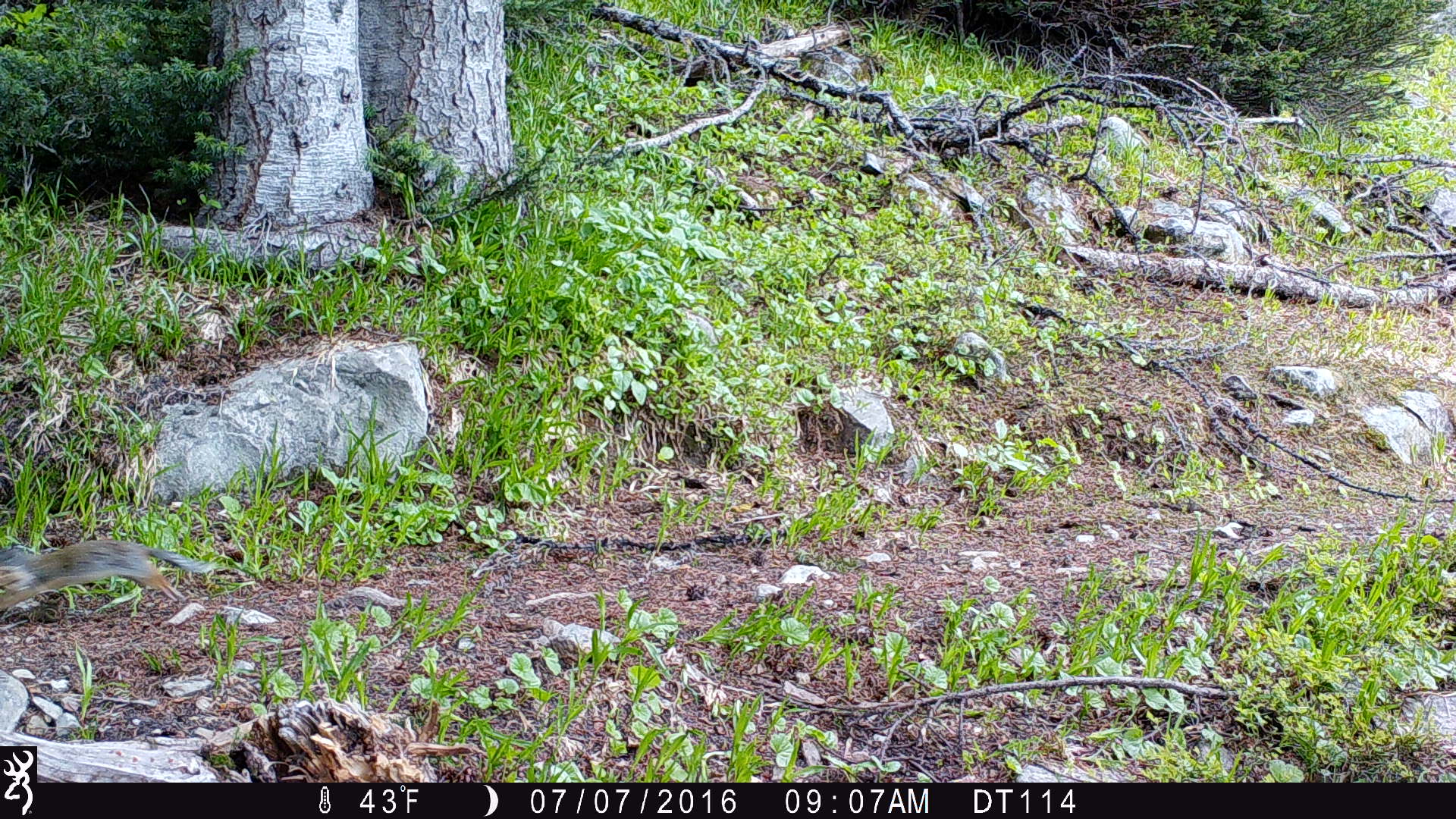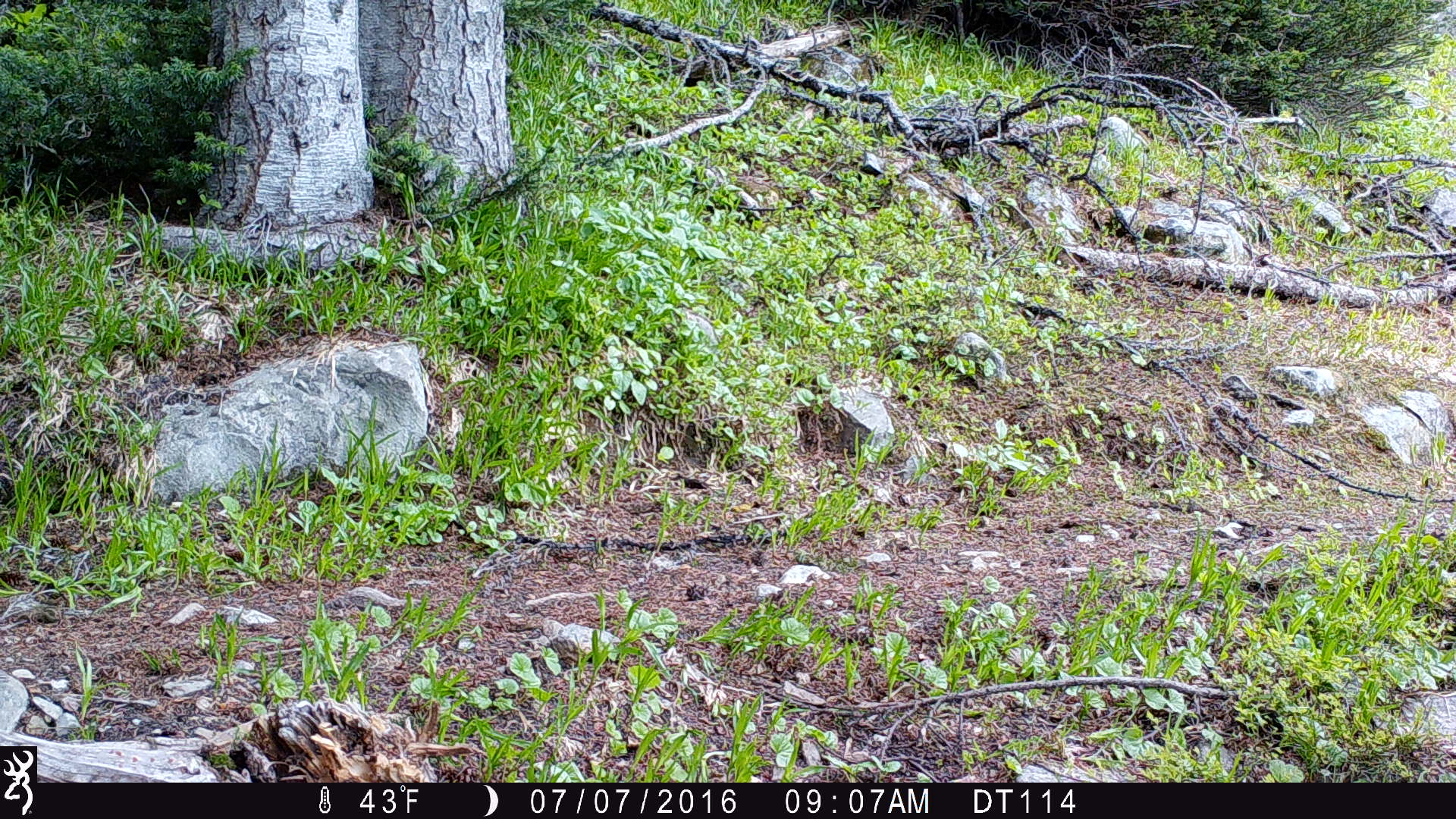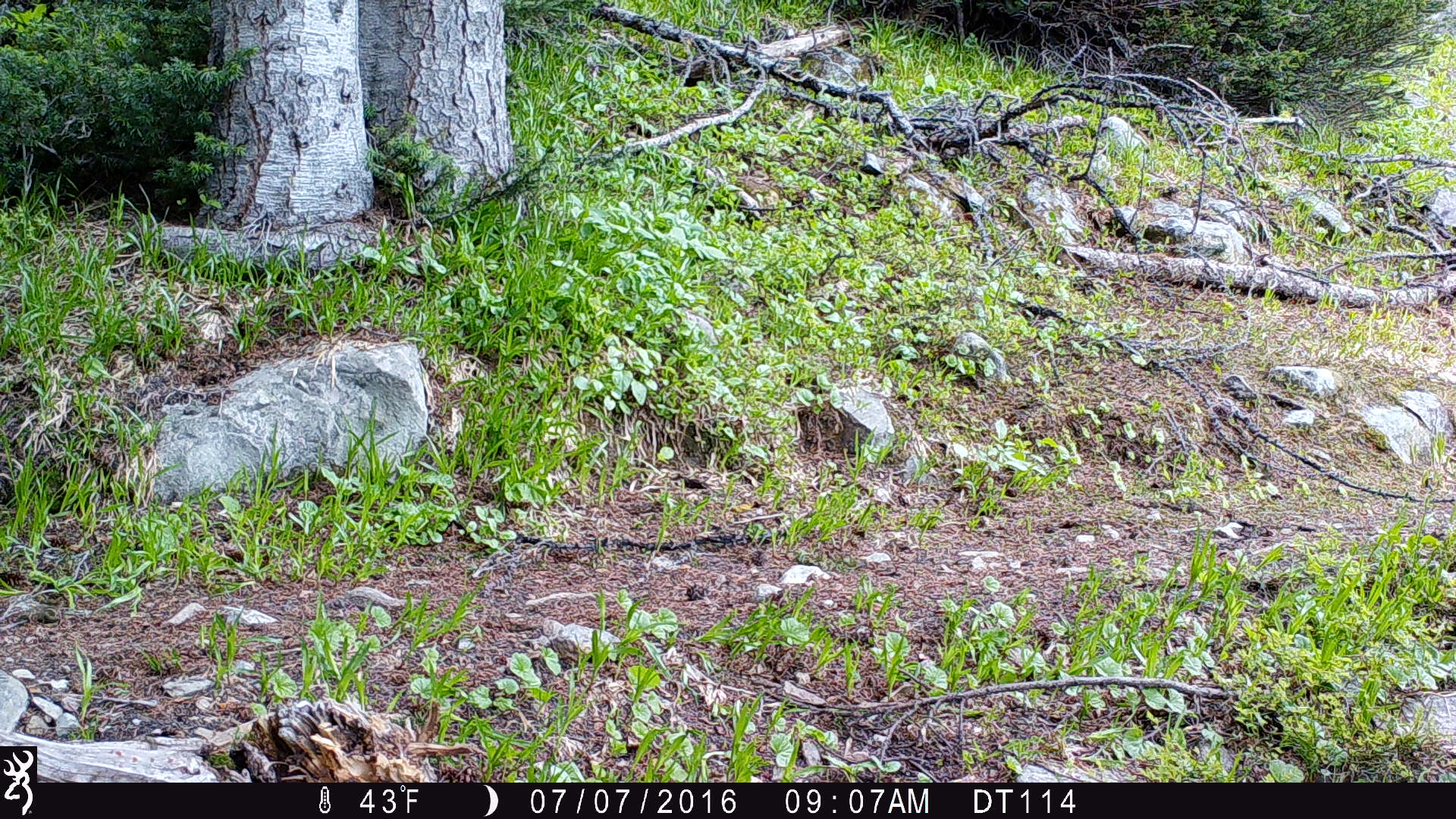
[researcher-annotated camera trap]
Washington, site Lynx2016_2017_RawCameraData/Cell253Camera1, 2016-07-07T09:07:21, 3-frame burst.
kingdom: Animalia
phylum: Chordata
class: Mammalia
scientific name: Mammalia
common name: small mammal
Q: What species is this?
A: Small mammal (Mammalia).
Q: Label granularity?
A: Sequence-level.